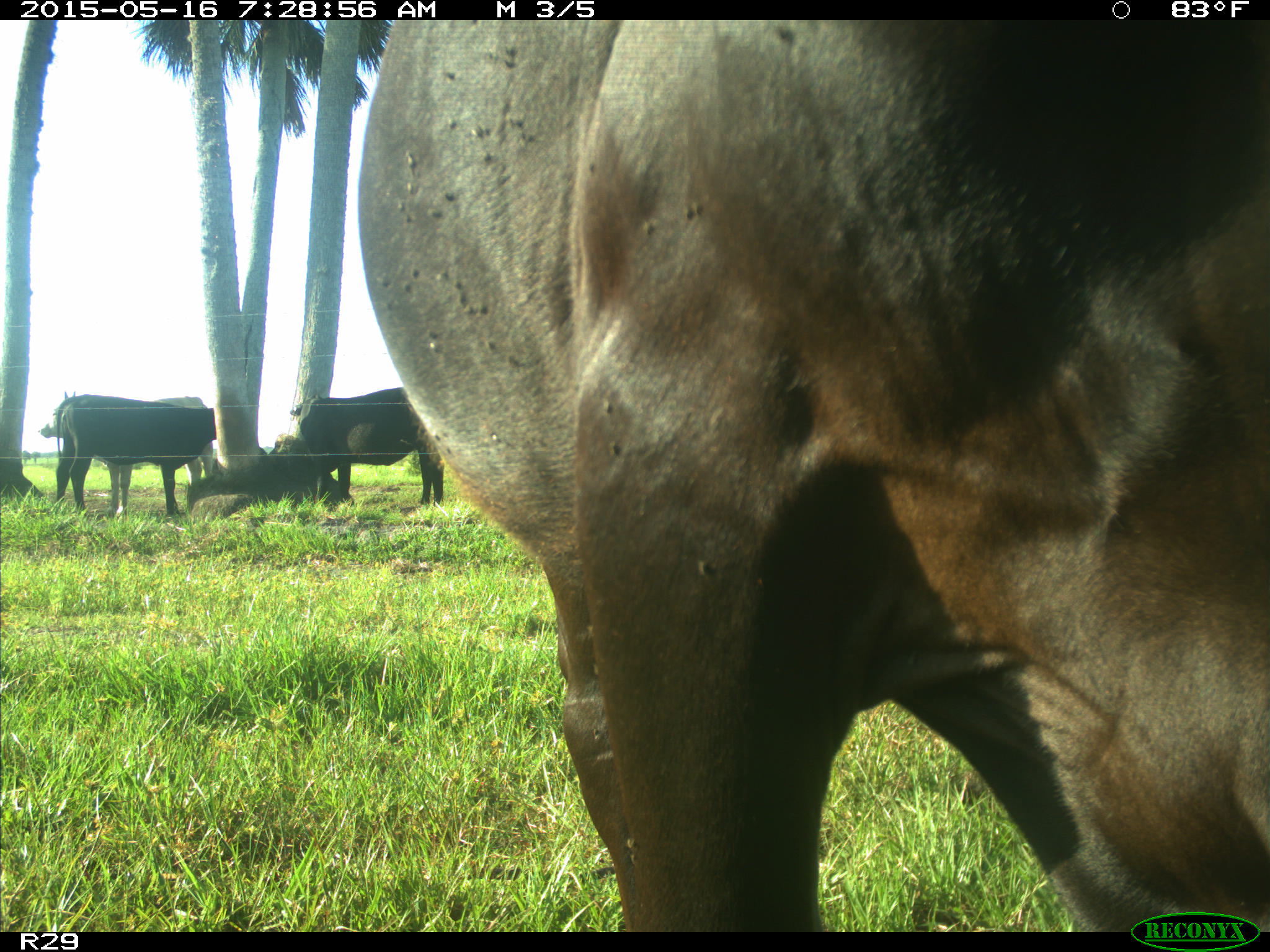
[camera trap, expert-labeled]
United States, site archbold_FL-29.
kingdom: Animalia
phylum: Chordata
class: Mammalia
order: Artiodactyla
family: Bovidae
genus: Bos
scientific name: Bos taurus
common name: domestic cow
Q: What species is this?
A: Bos taurus (domestic cow).